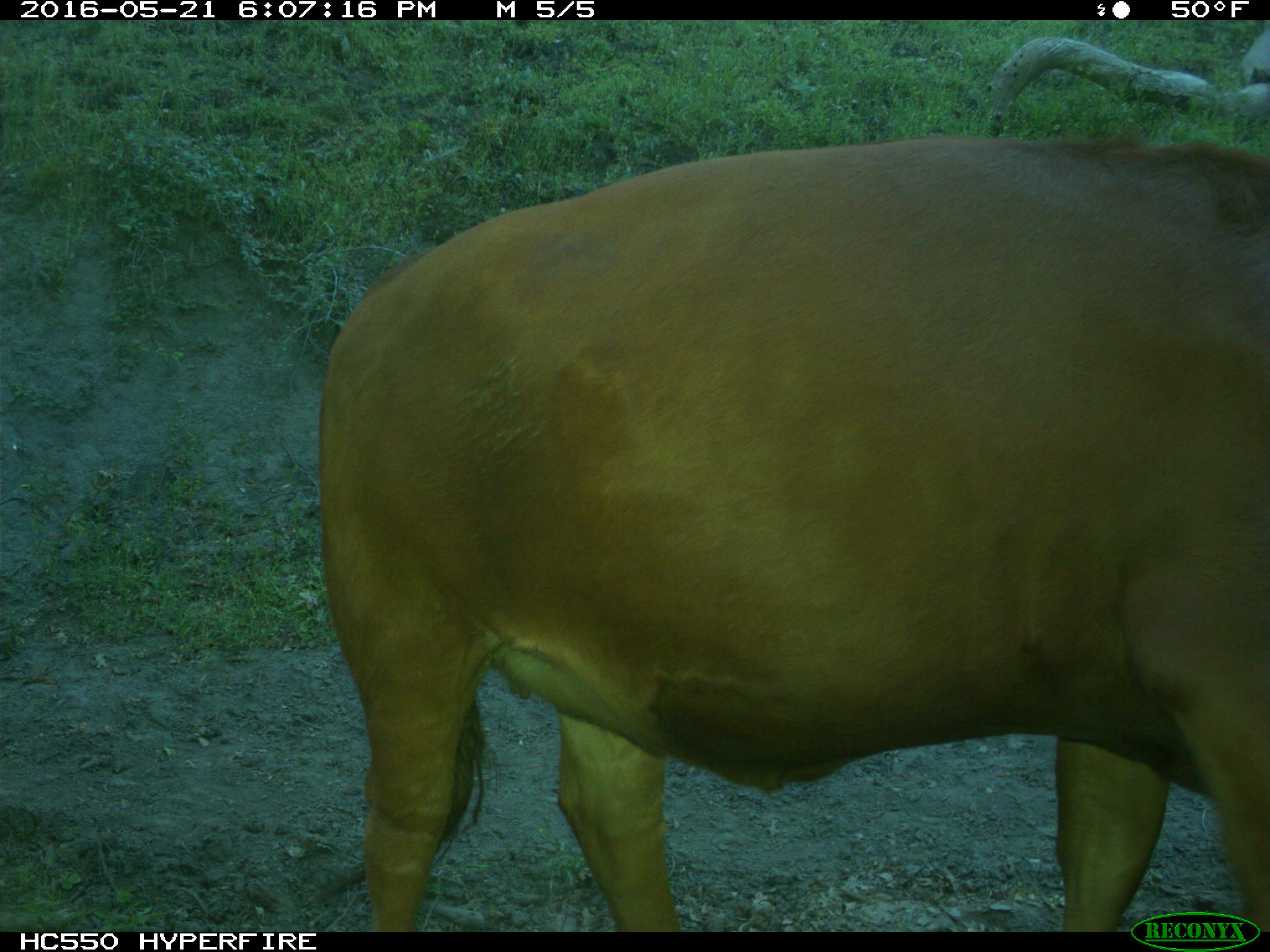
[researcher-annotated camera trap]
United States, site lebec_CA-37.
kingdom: Animalia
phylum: Chordata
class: Mammalia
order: Artiodactyla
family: Bovidae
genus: Bos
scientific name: Bos taurus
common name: domestic cow